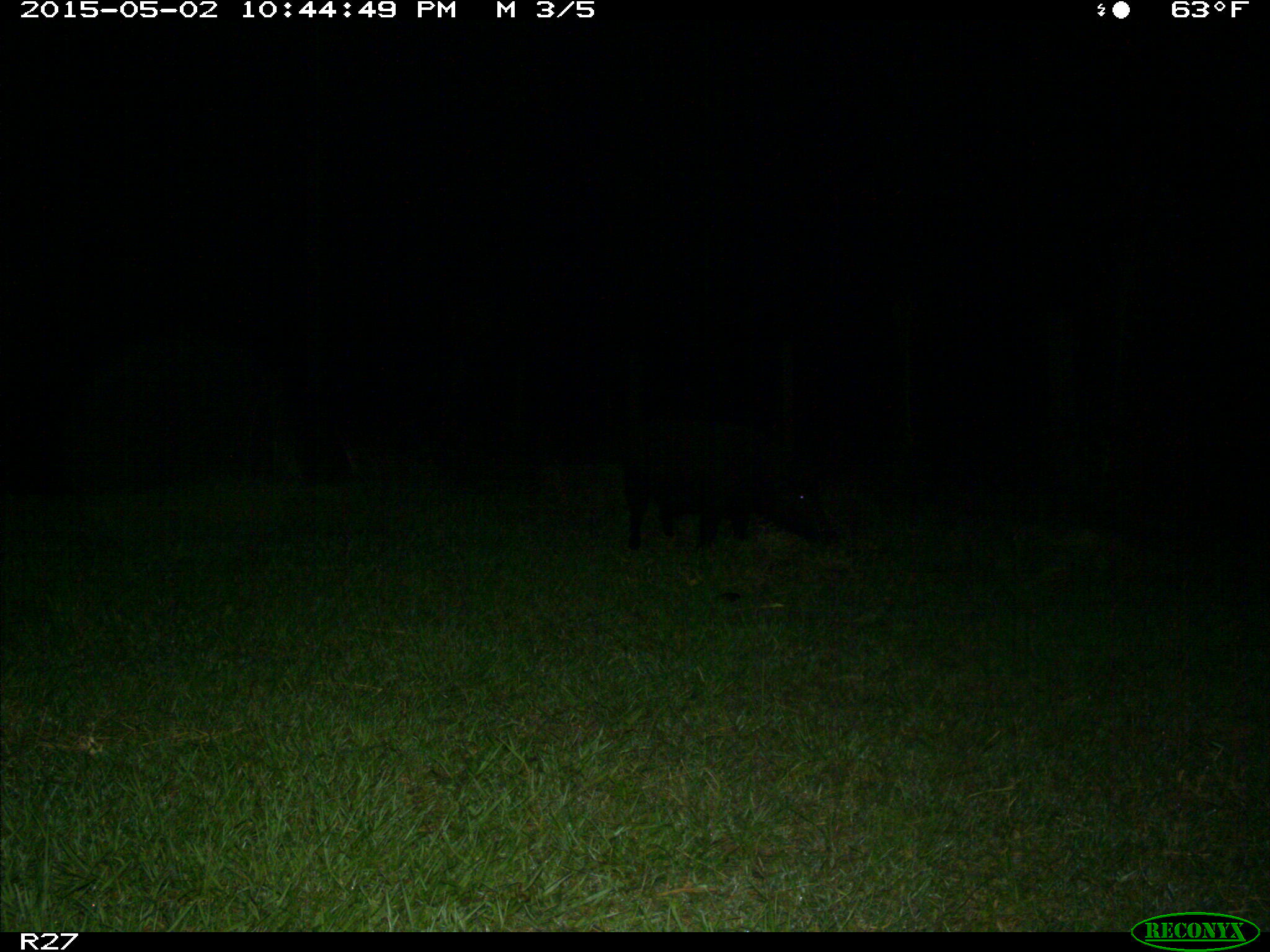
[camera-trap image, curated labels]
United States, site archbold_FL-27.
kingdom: Animalia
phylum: Chordata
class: Mammalia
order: Artiodactyla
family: Suidae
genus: Sus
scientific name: Sus scrofa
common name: wild boar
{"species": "Sus scrofa (wild boar)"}